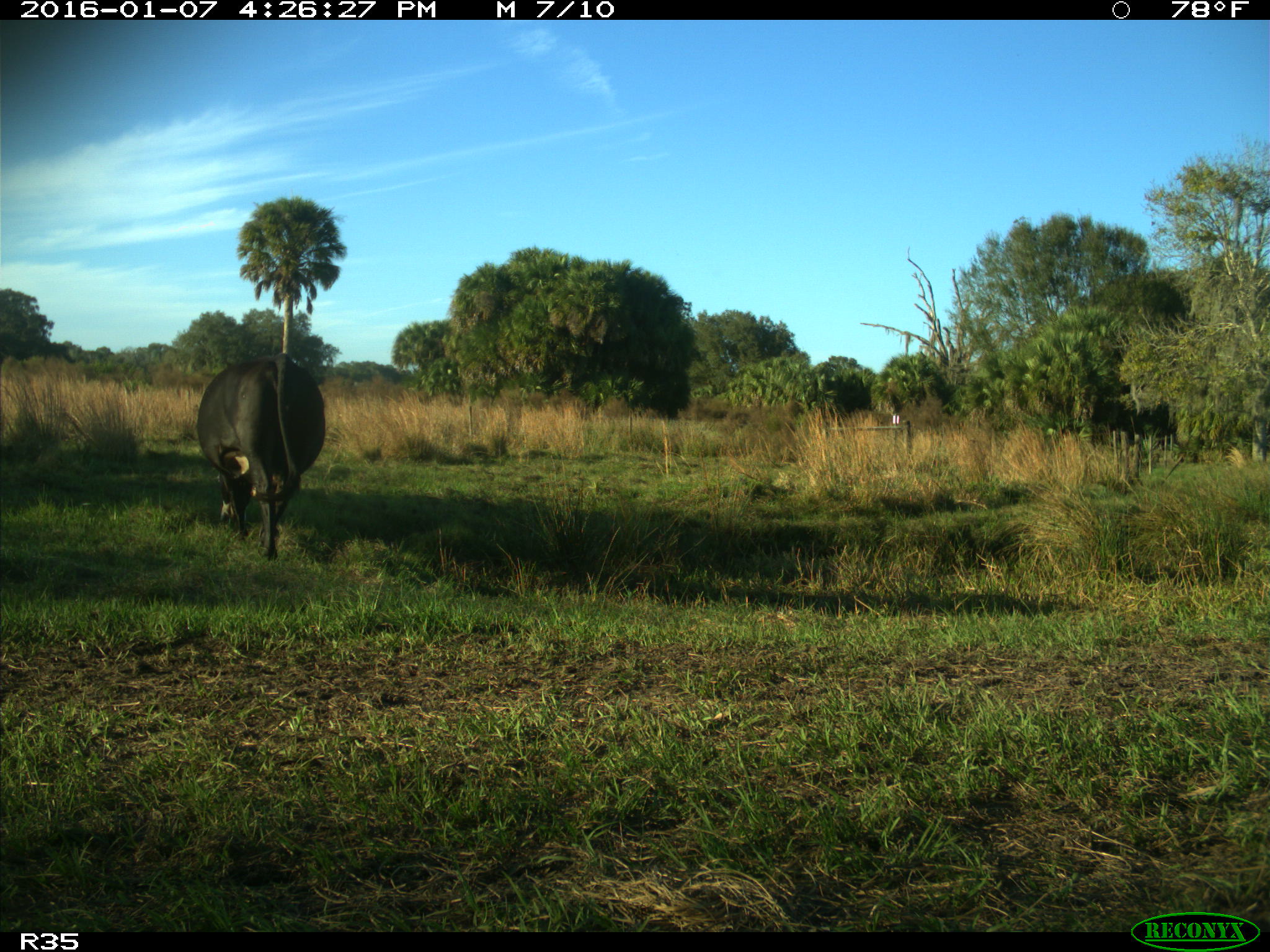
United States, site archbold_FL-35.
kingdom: Animalia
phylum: Chordata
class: Mammalia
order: Artiodactyla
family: Bovidae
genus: Bos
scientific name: Bos taurus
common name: domestic cow